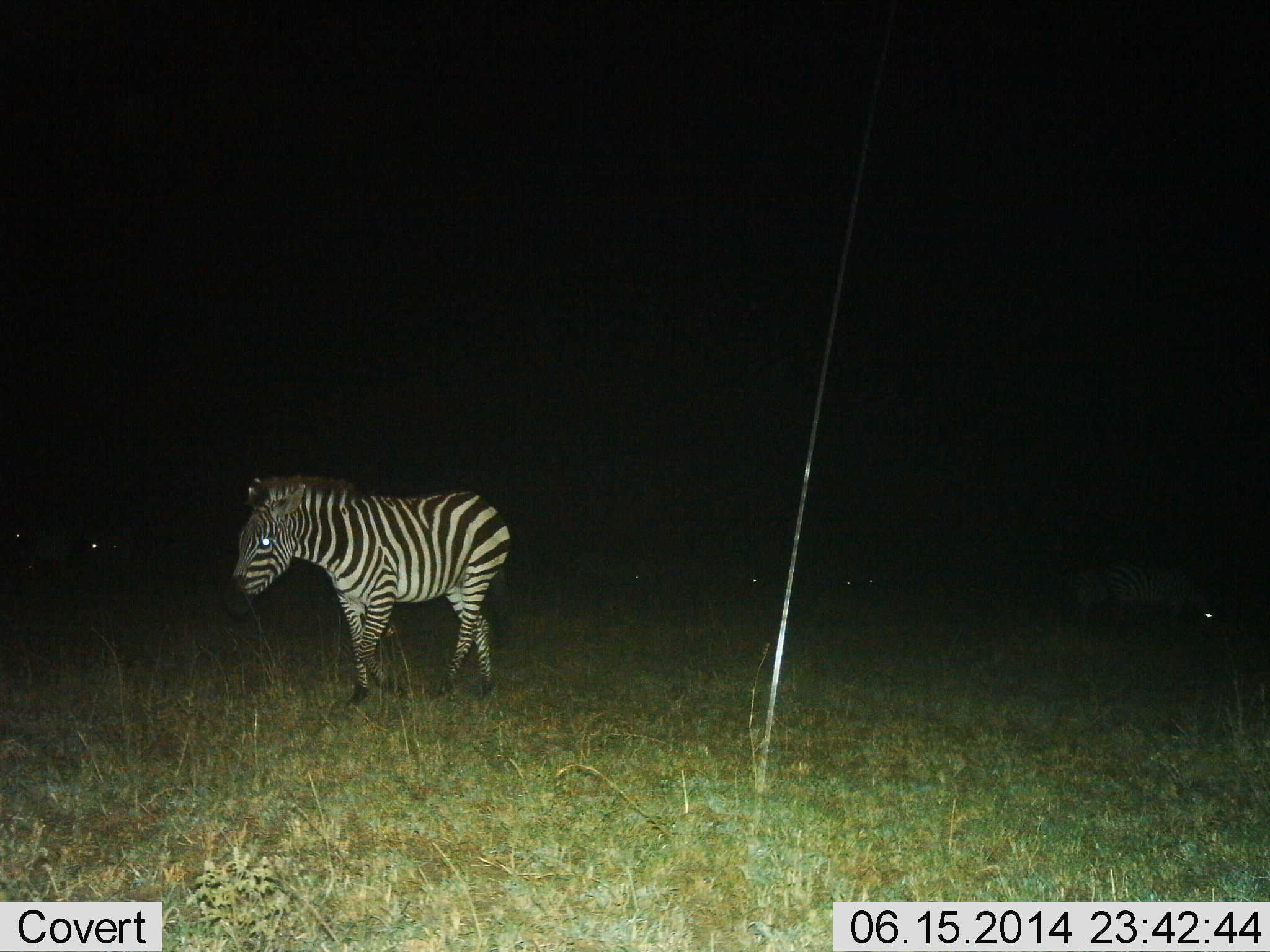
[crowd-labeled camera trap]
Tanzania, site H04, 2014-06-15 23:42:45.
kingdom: Animalia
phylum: Chordata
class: Mammalia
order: Perissodactyla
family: Equidae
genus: Equus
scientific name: Equus quagga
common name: plains zebra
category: zebra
Zebra (plains zebra) (Equus quagga), count 1. Behavior (volunteer vote fractions): standing 50%, resting 0%, moving 70%, interacting 0%. Young present (vote fraction): 0%. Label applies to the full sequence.